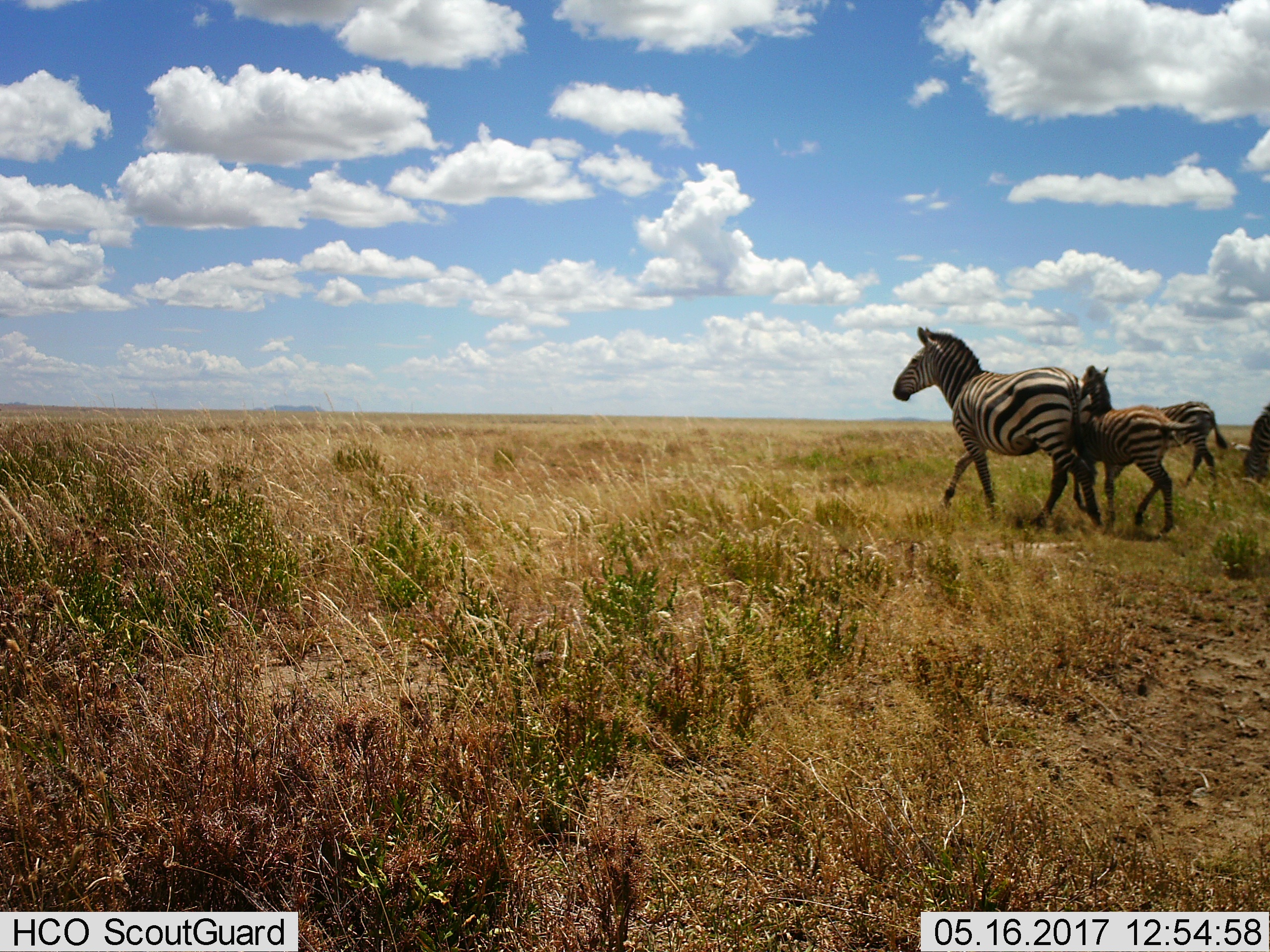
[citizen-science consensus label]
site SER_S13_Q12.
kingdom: Animalia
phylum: Chordata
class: Mammalia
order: Perissodactyla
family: Equidae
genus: Equus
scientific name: Equus quagga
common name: plains zebra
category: zebraplains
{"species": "zebraplains (plains zebra) (Equus quagga)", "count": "4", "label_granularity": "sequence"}